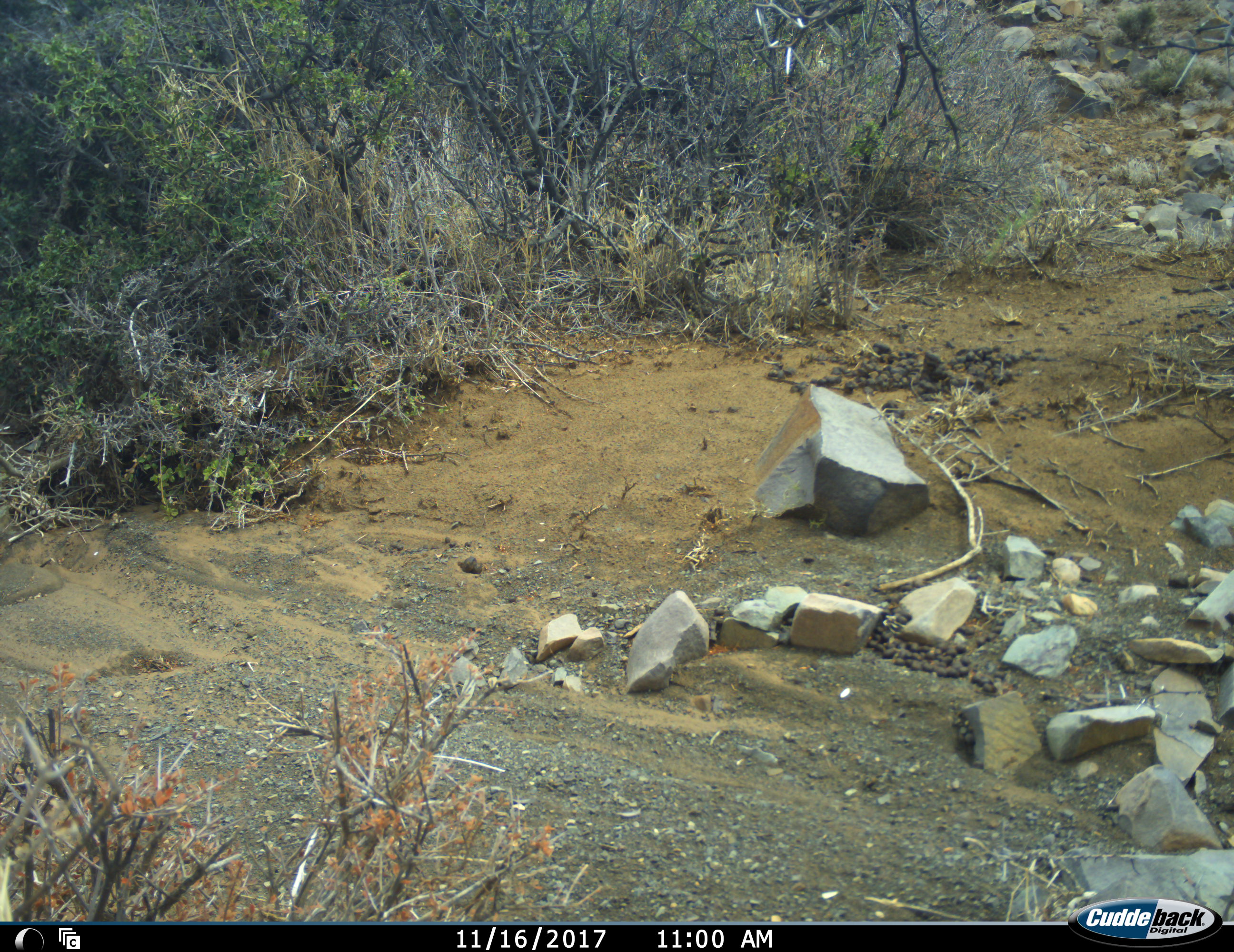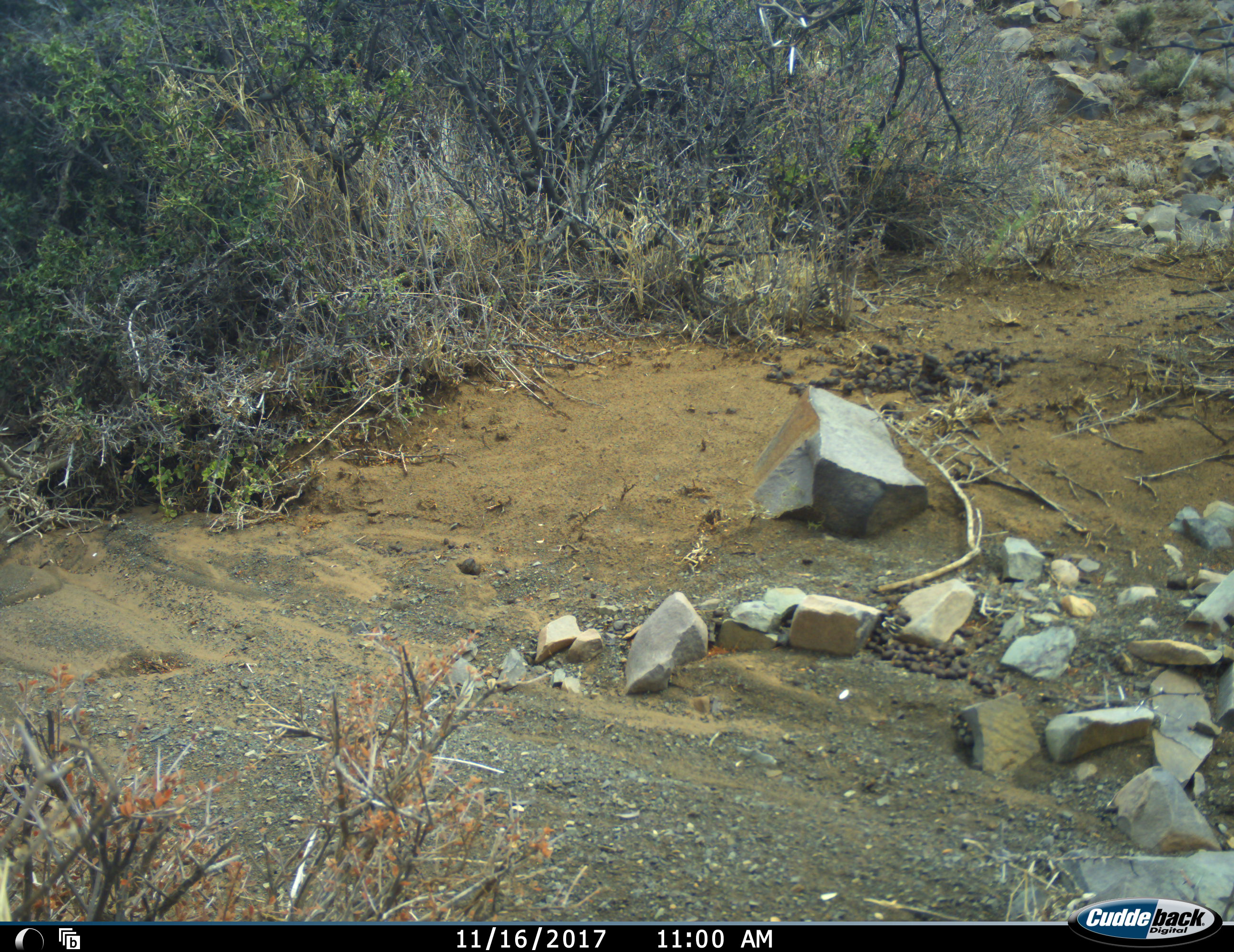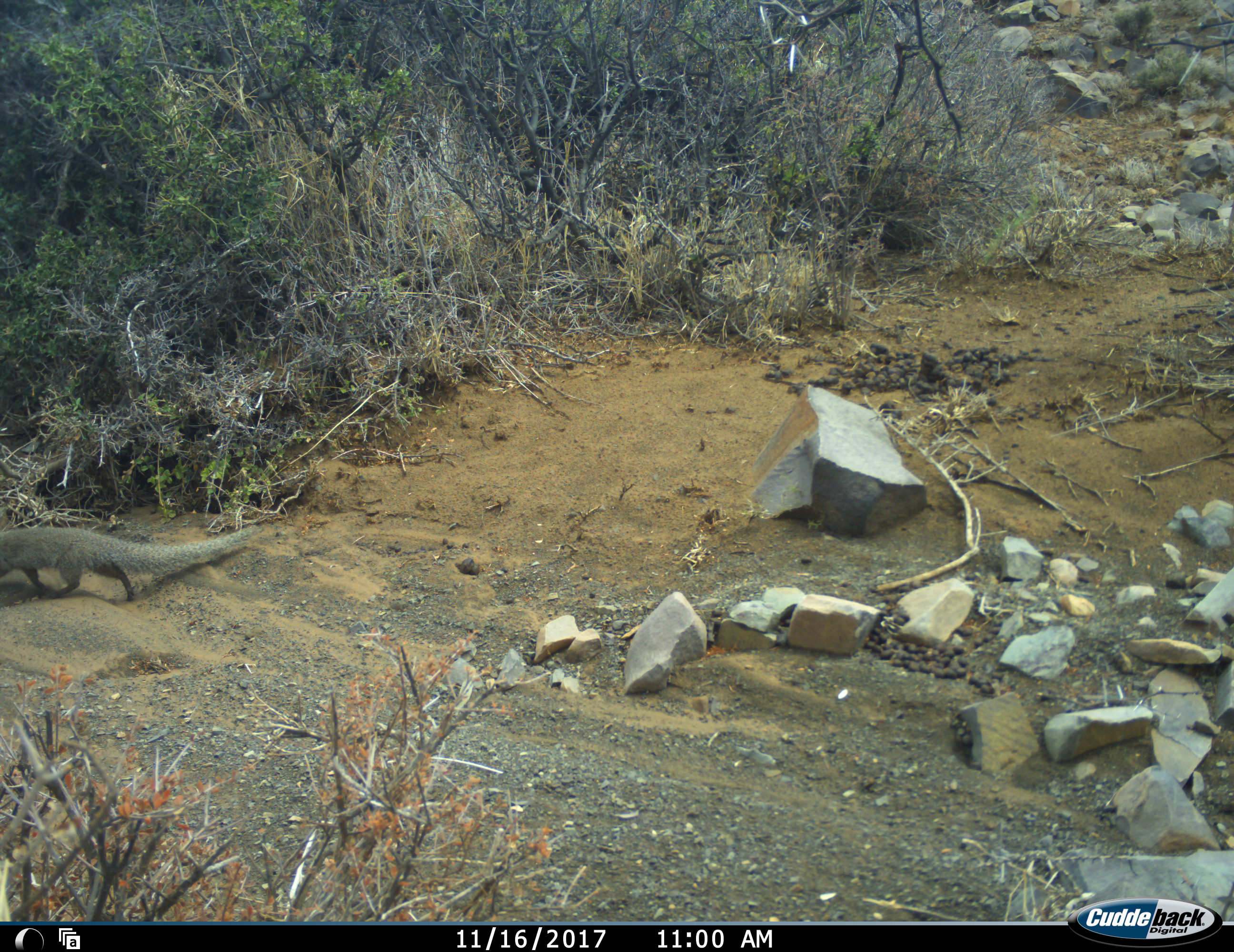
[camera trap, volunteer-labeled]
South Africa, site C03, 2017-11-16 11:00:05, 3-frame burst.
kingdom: Animalia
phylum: Chordata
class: Mammalia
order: Carnivora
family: Herpestidae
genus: Herpestes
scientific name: Herpestes pulverulentus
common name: small cape grey mongoose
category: mongoosesmallcapegrey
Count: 1.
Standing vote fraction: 0%.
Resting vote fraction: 0%.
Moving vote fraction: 100%.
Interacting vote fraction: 0%.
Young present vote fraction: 0%.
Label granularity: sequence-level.